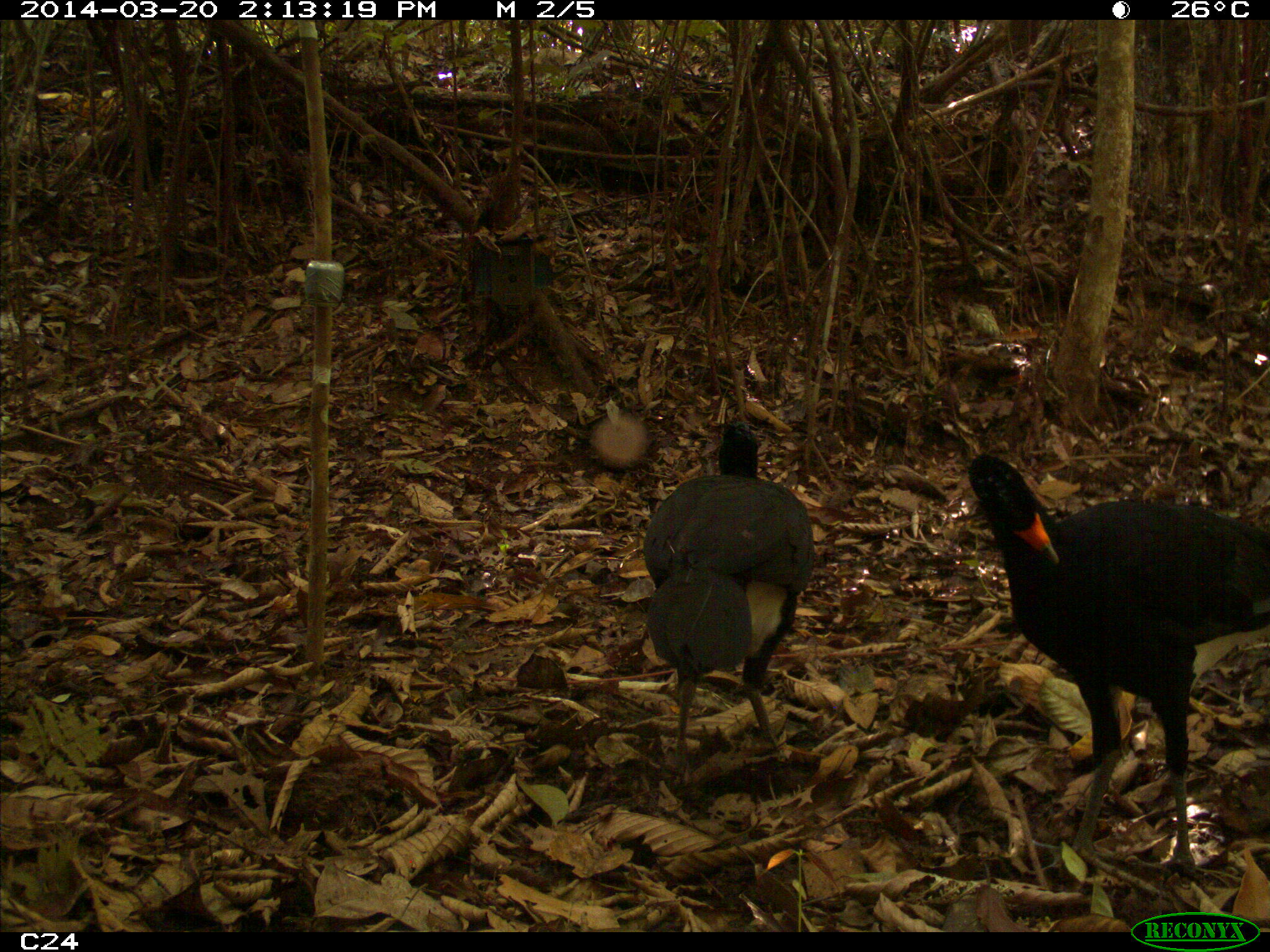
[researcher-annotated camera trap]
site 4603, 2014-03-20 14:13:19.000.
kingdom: Animalia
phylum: Chordata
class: Aves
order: Galliformes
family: Cracidae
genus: Crax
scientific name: Crax alector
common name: black curassow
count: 3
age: adult